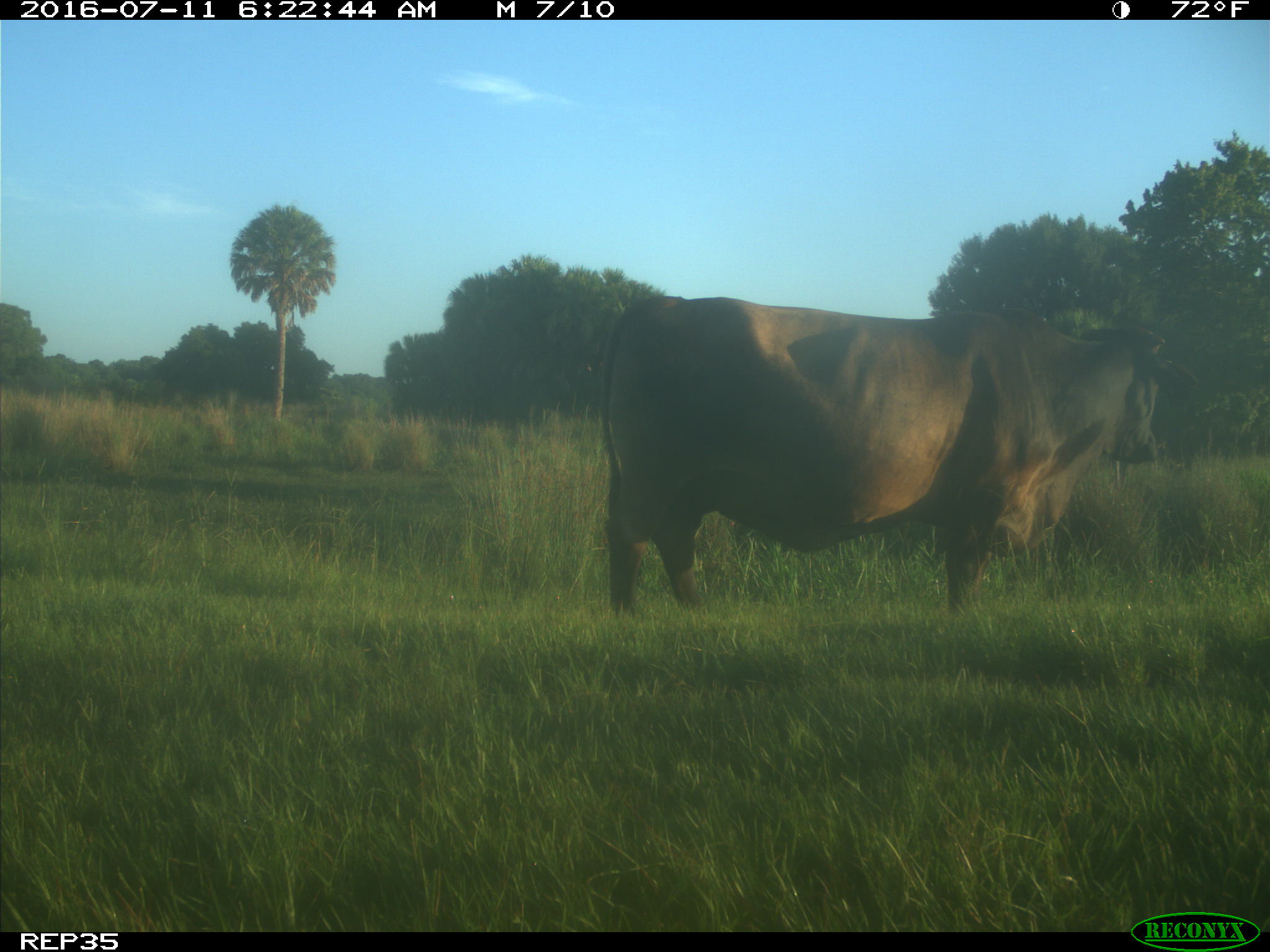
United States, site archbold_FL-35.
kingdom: Animalia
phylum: Chordata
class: Mammalia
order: Artiodactyla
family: Bovidae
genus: Bos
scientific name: Bos taurus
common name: domestic cow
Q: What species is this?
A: Bos taurus (domestic cow).